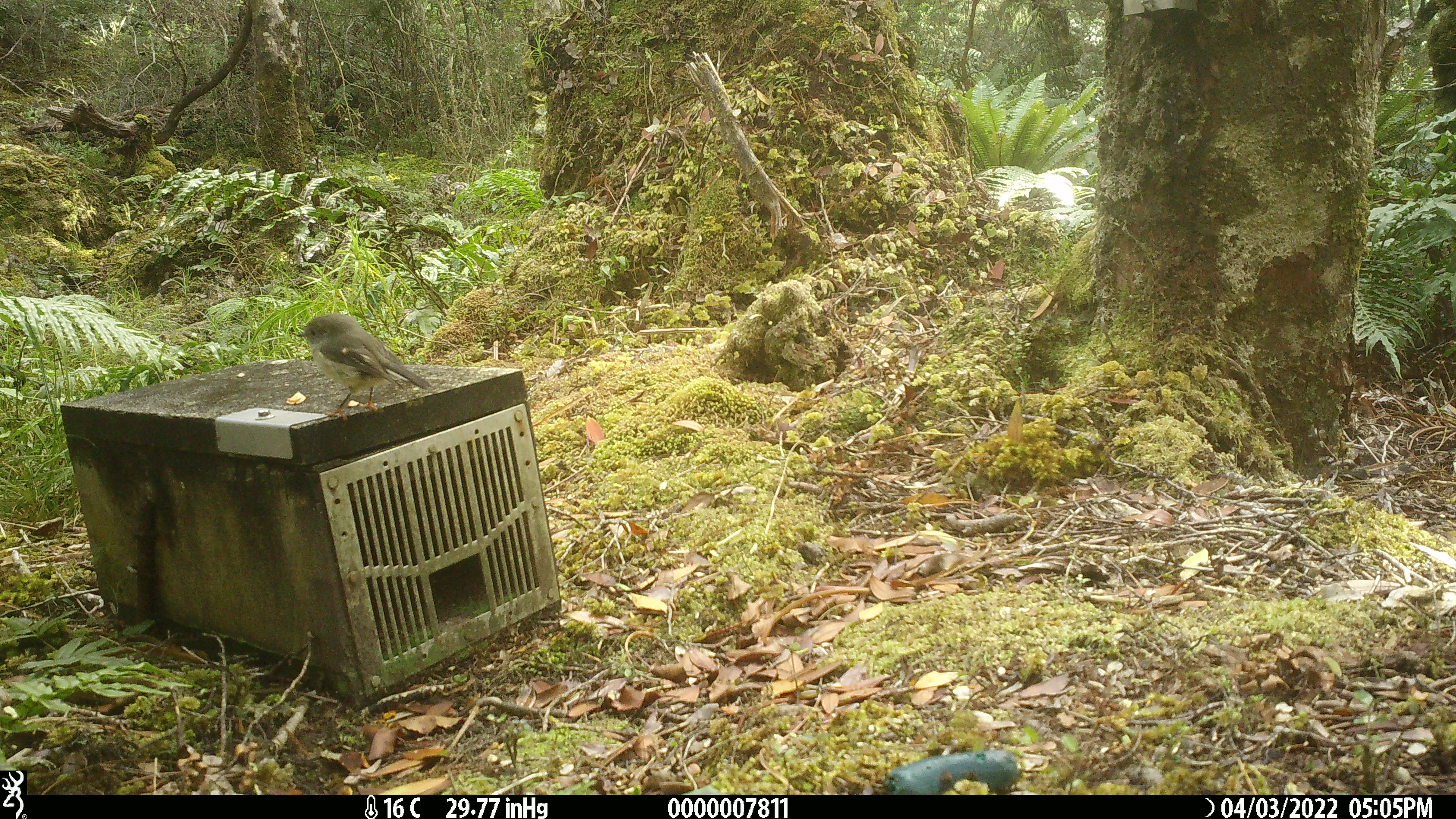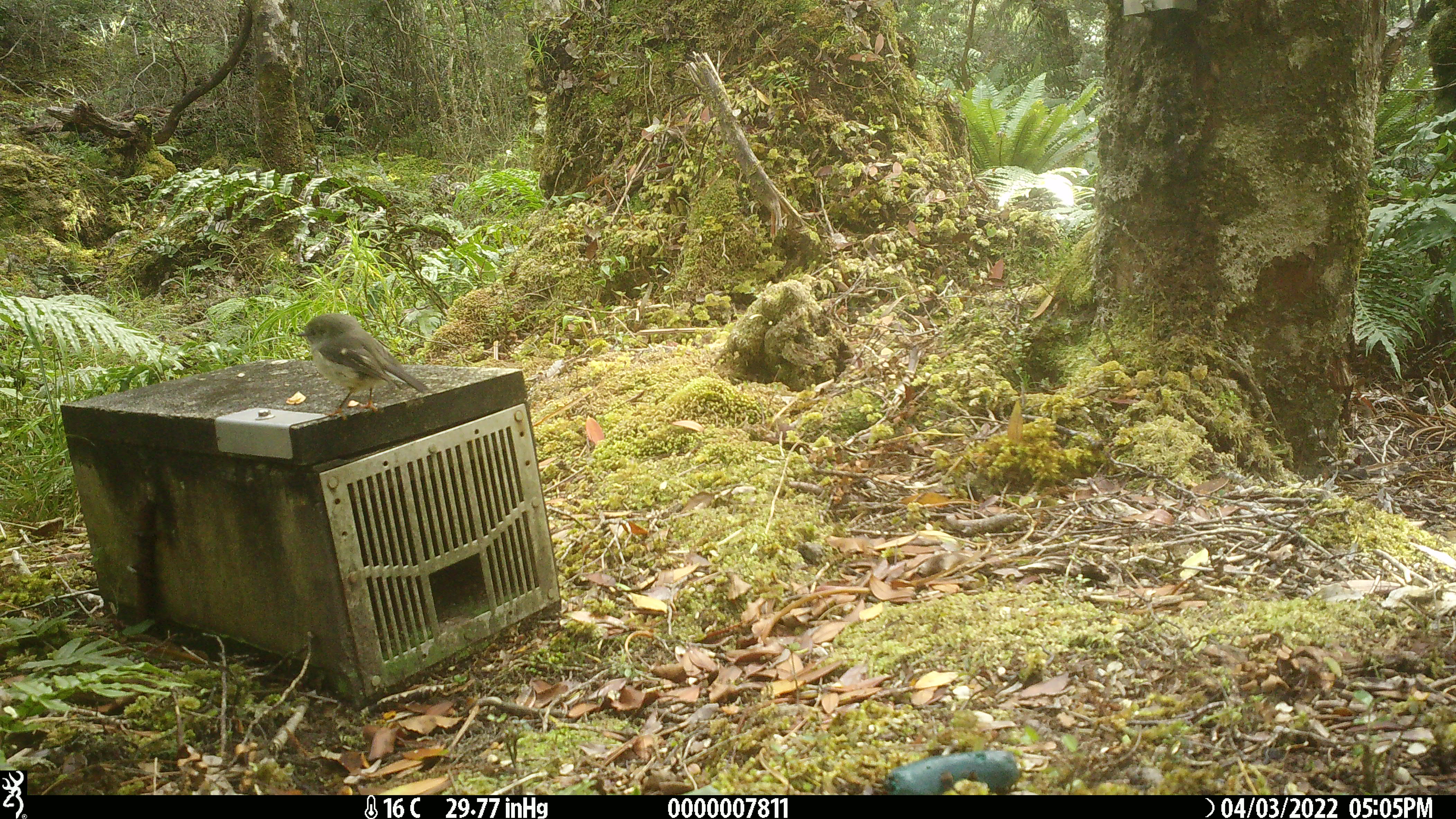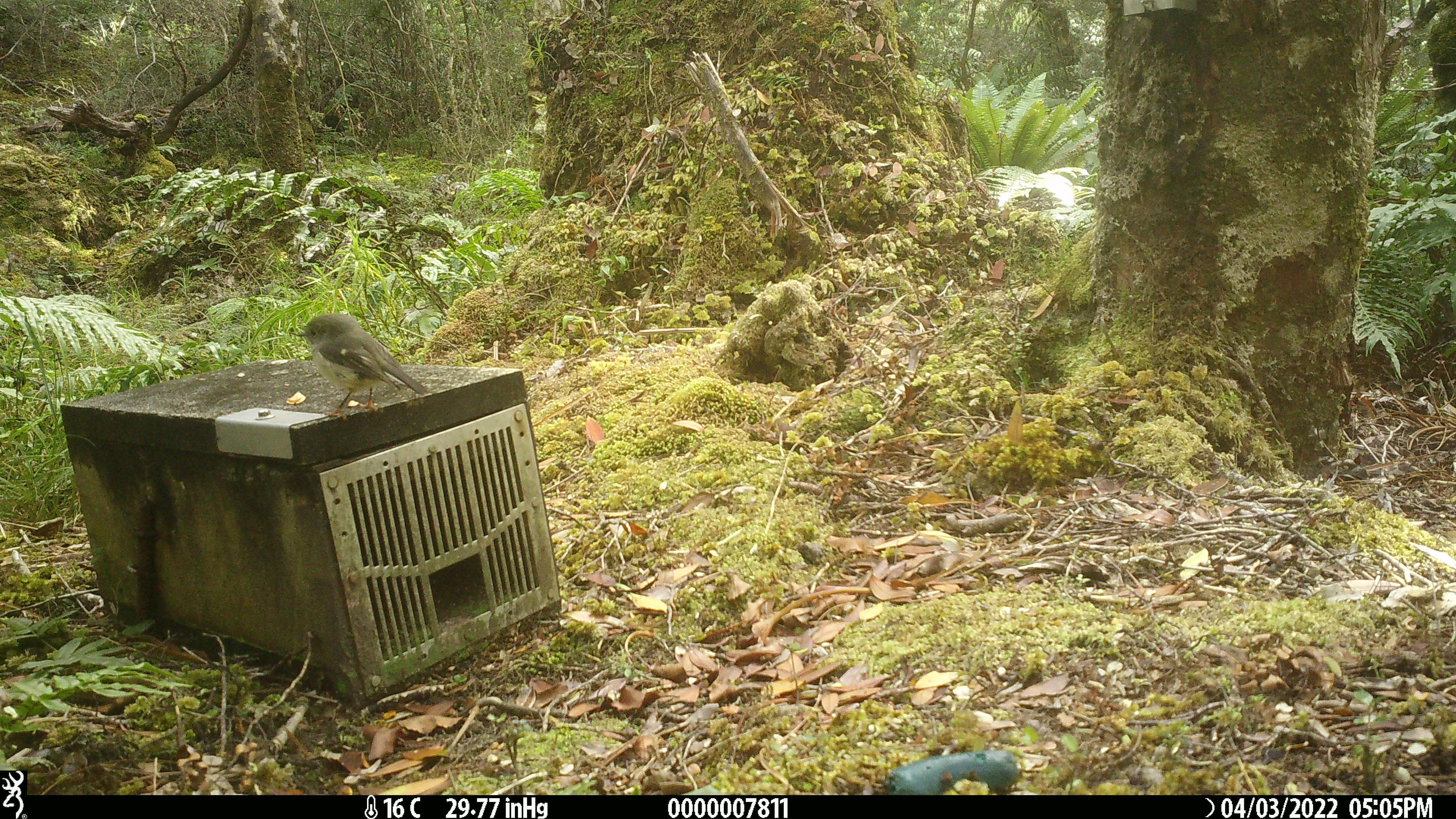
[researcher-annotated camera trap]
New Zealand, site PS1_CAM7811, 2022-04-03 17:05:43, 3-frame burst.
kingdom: Animalia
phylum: Chordata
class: Aves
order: Passeriformes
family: Petroicidae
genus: Petroica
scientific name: Petroica macrocephala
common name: tomtit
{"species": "tomtit (Petroica macrocephala)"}